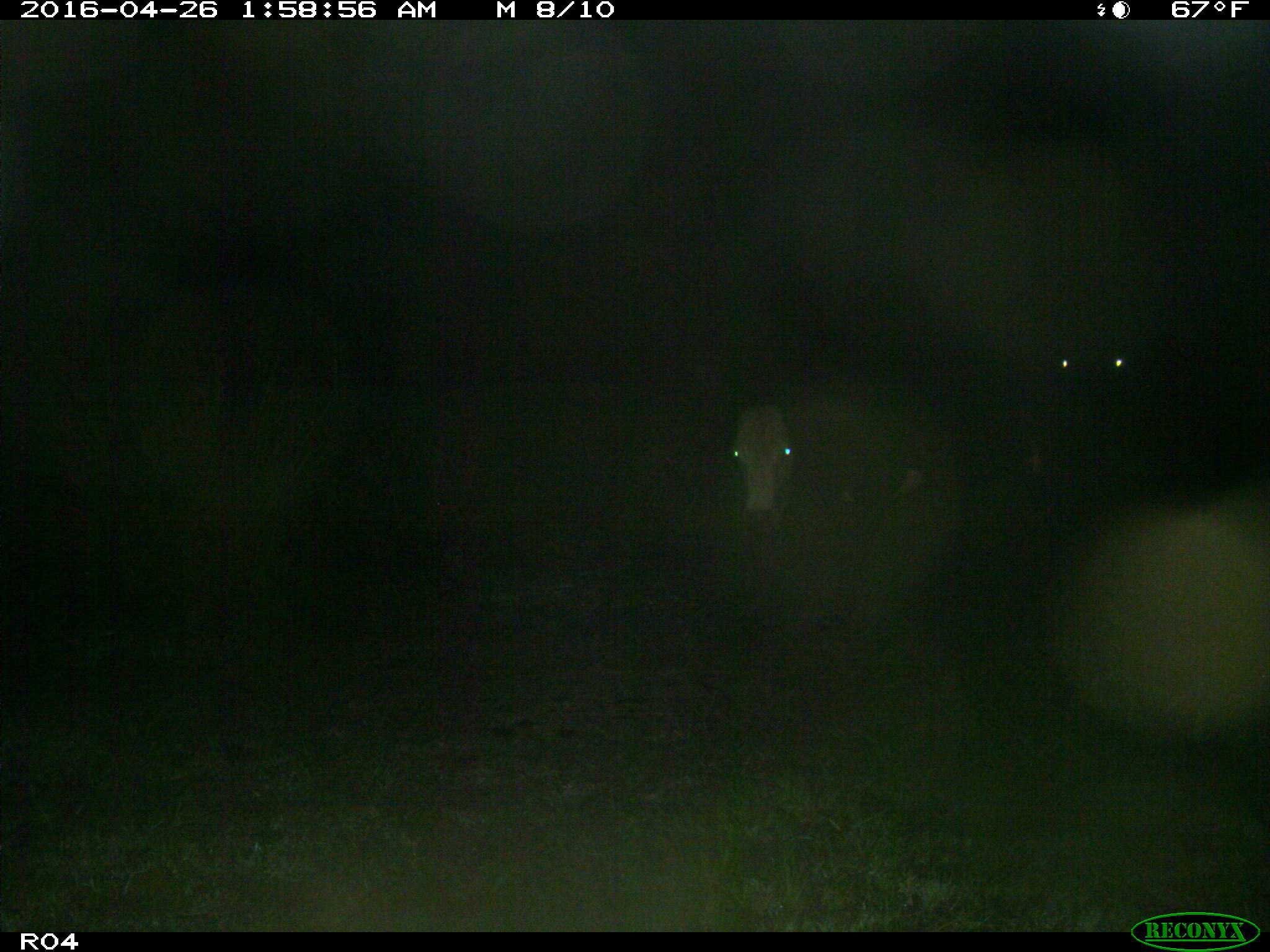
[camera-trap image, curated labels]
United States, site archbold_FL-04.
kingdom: Animalia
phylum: Chordata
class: Mammalia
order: Artiodactyla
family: Bovidae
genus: Bos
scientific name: Bos taurus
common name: domestic cow